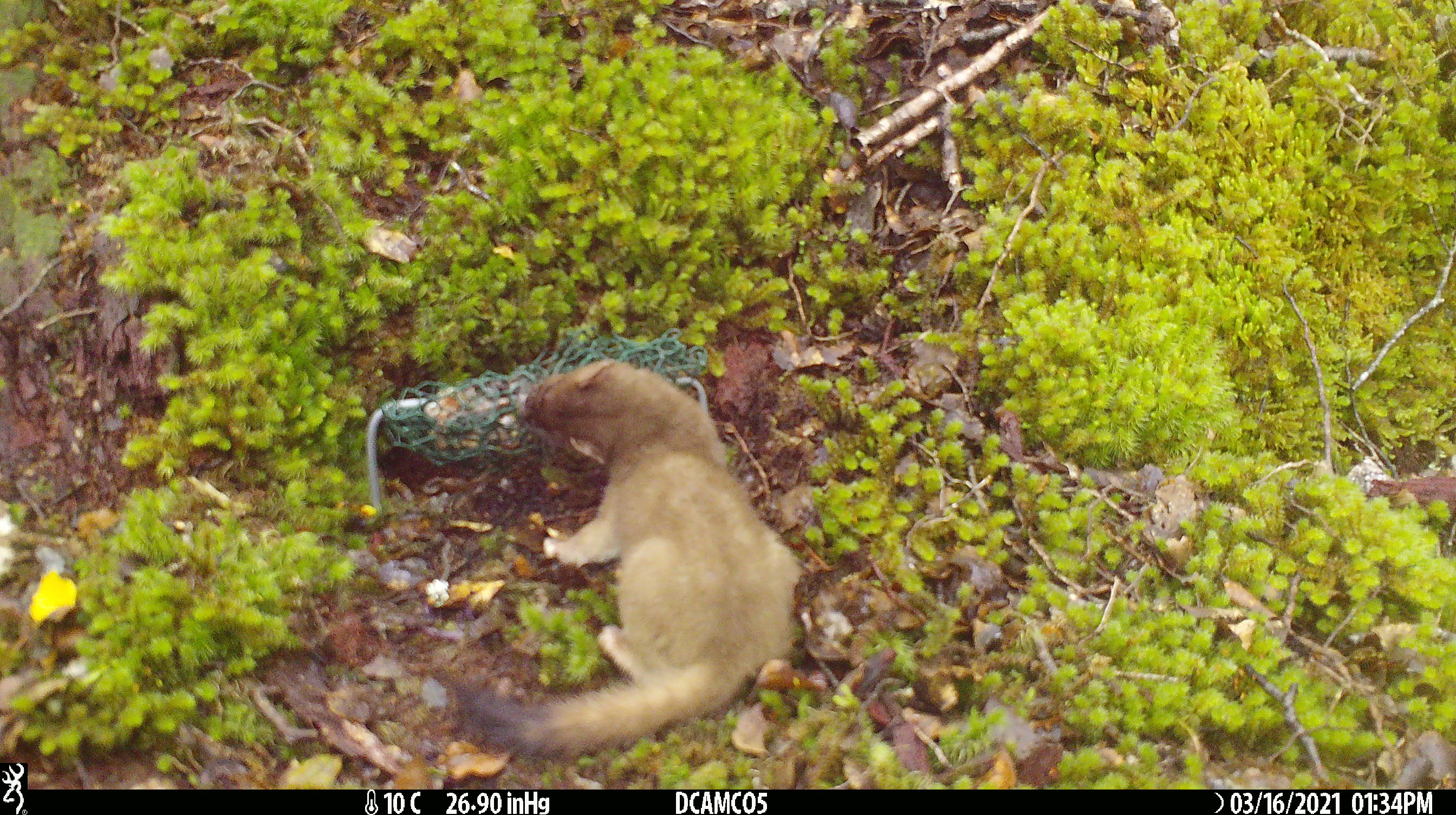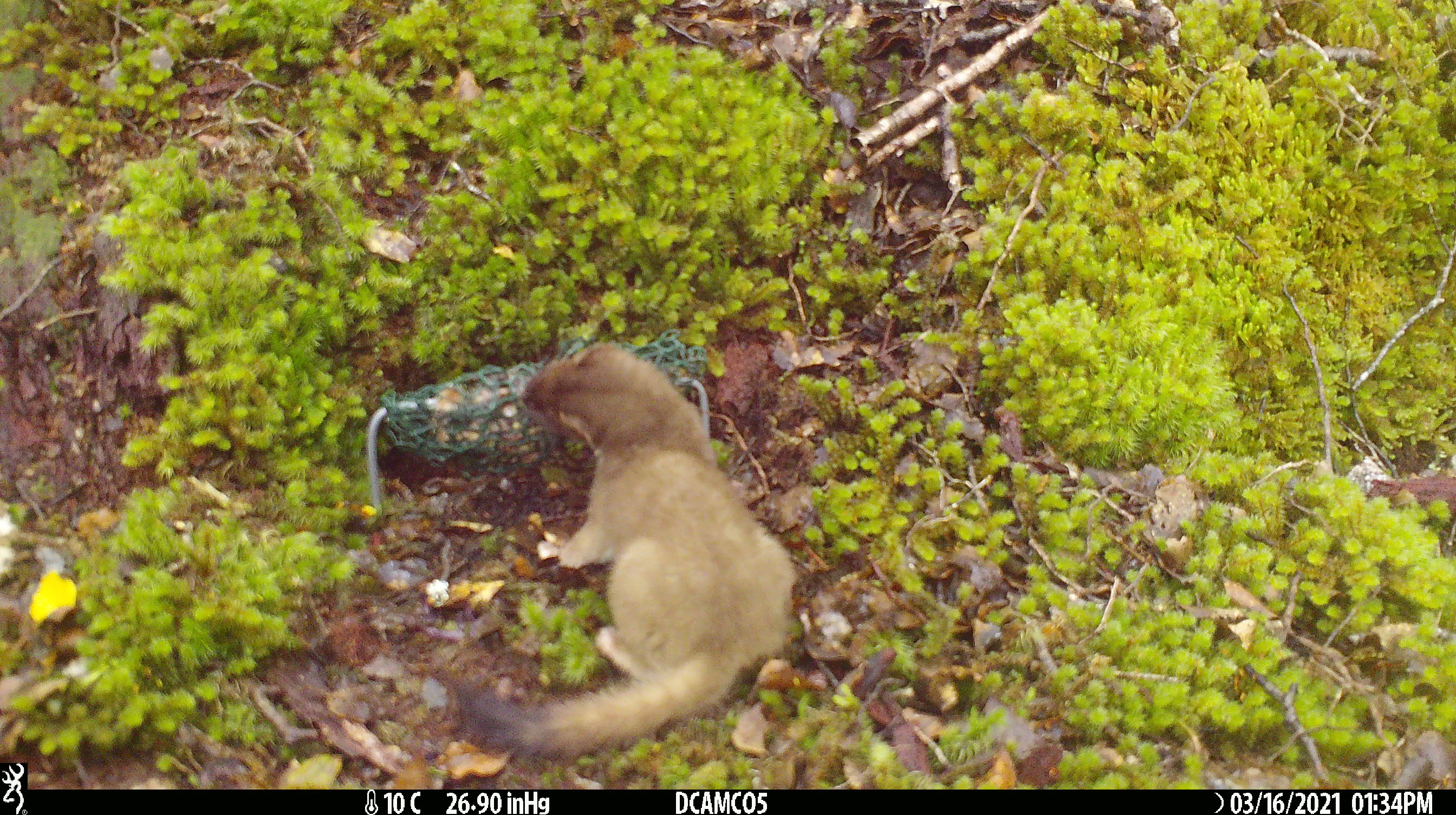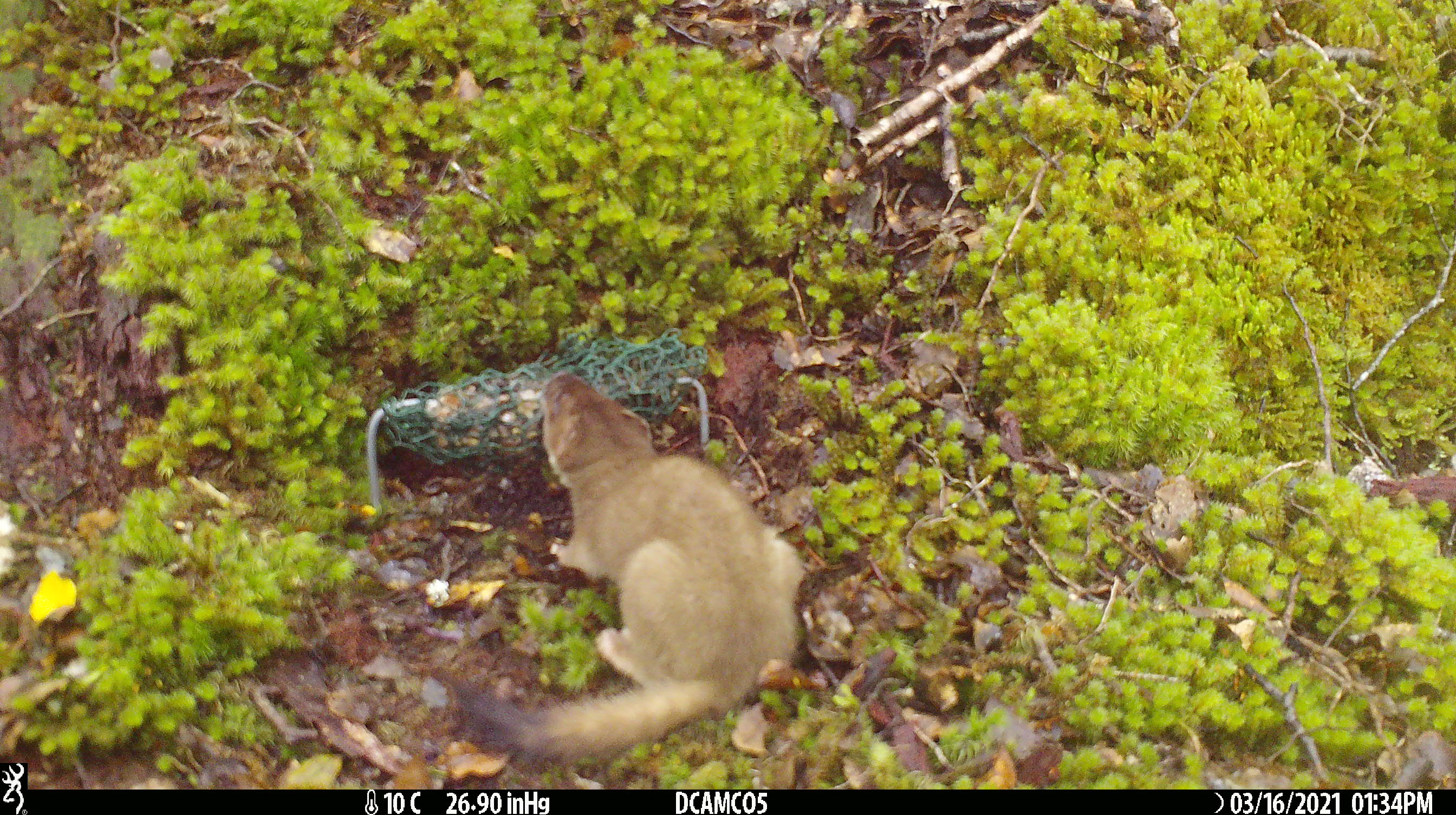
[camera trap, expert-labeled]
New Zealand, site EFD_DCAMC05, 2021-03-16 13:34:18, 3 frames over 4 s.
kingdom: Animalia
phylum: Chordata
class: Mammalia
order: Carnivora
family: Mustelidae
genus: Mustela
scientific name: Mustela erminea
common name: stoat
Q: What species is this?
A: Stoat (Mustela erminea).